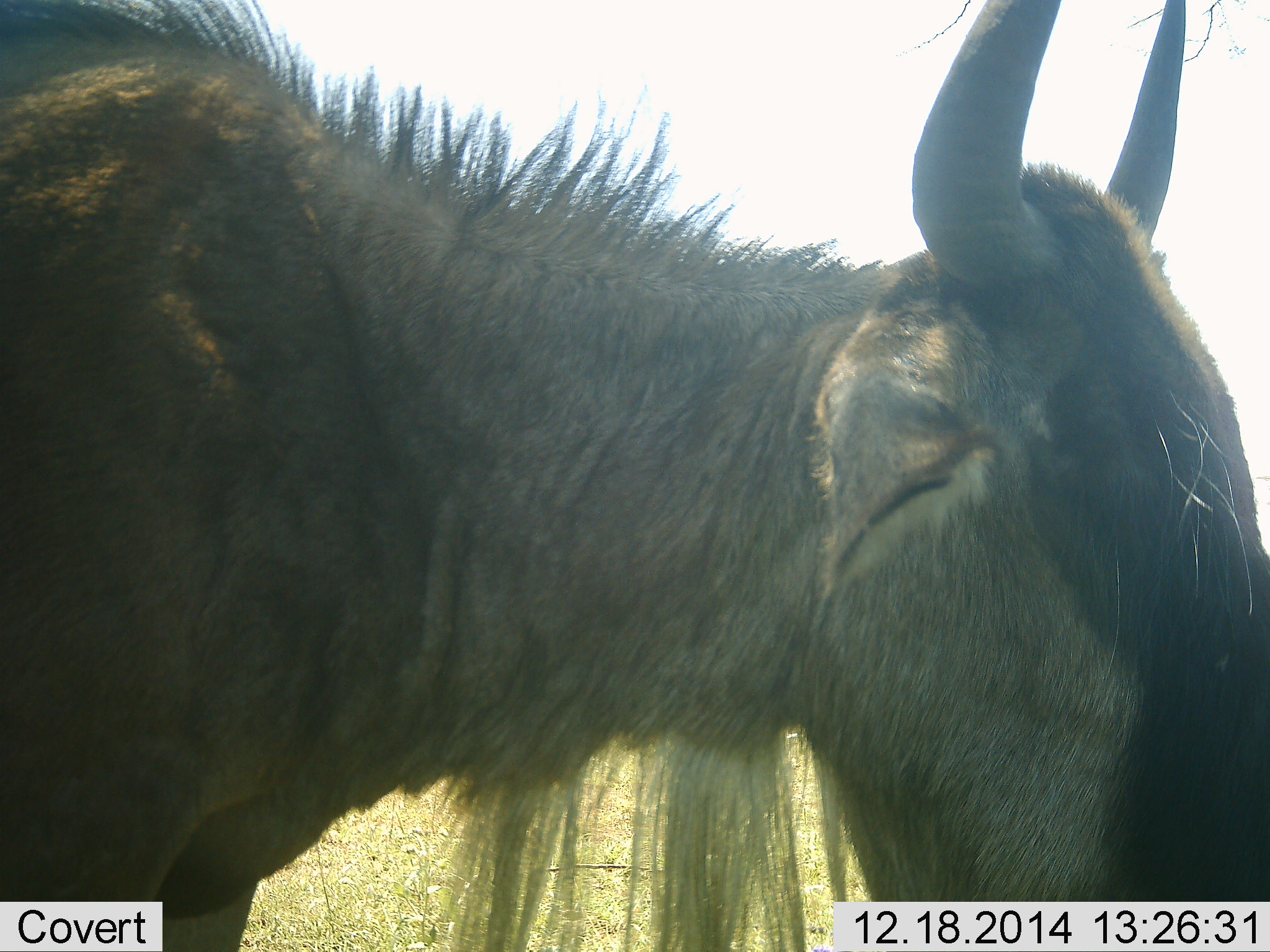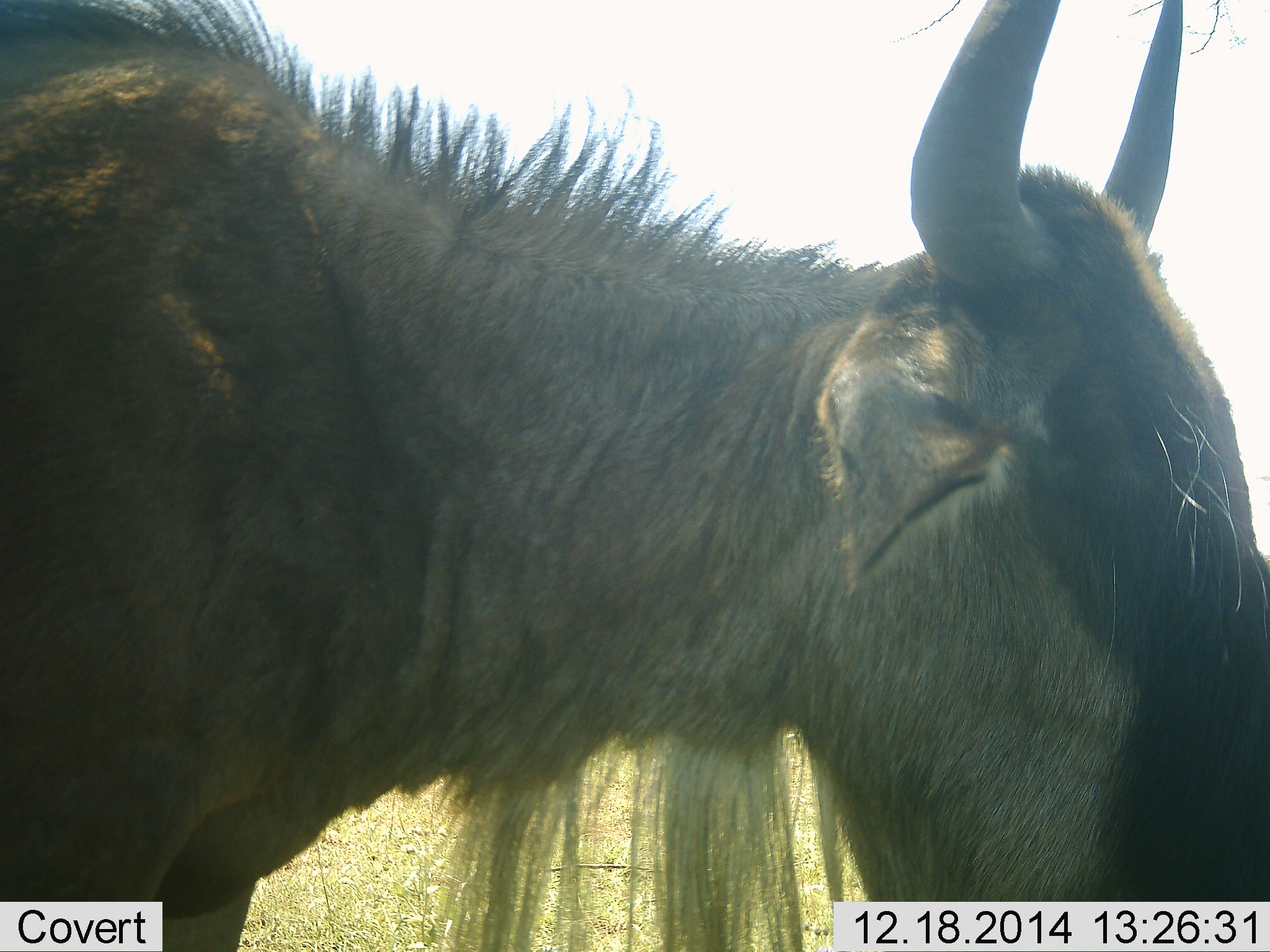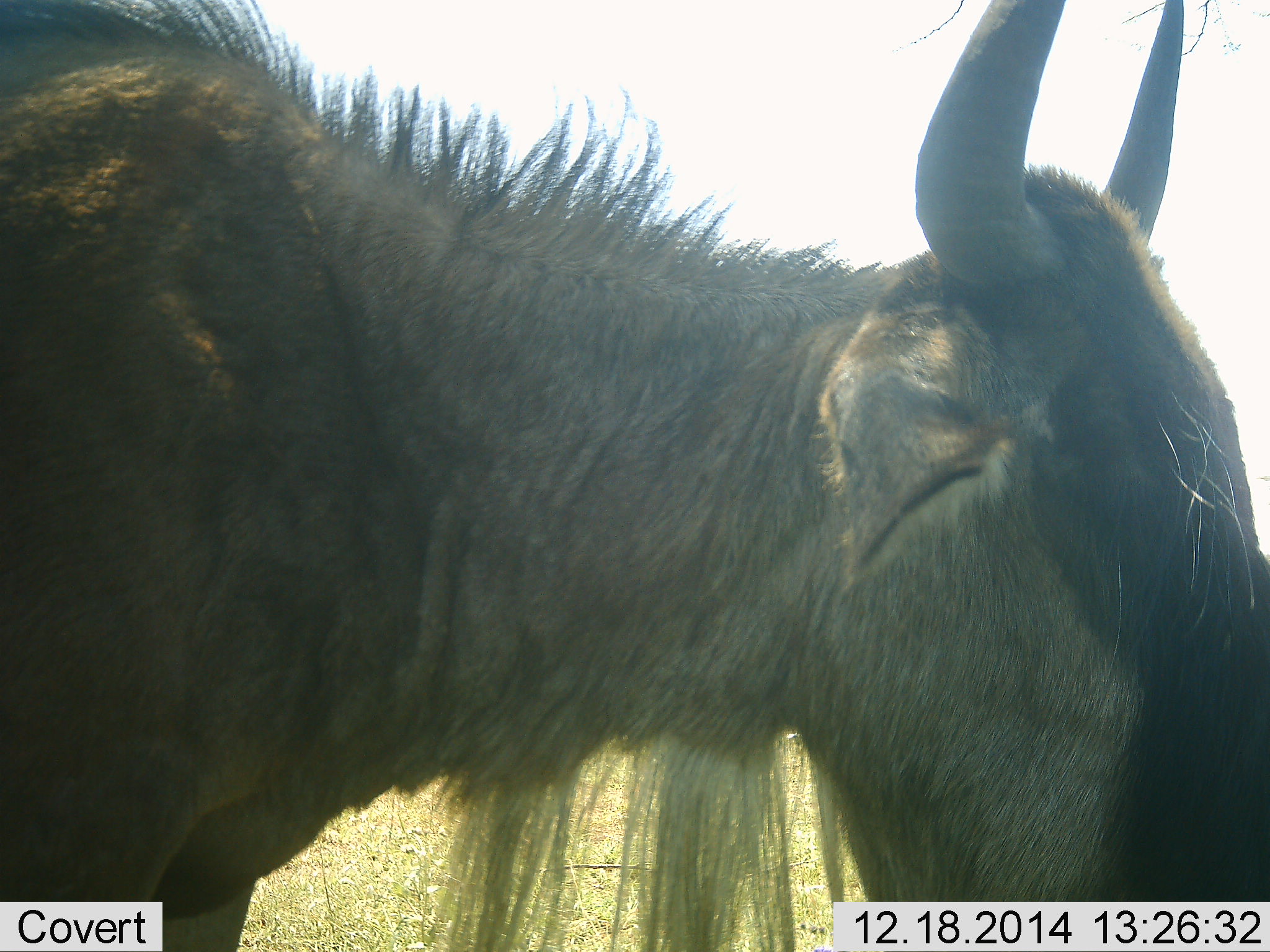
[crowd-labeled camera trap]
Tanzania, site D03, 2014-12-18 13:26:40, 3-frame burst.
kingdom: Animalia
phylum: Chordata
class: Mammalia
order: Artiodactyla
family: Bovidae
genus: Connochaetes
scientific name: Connochaetes taurinus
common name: blue wildebeest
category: wildebeest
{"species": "wildebeest (blue wildebeest) (Connochaetes taurinus)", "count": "1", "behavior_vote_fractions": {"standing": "90%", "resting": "0%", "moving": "0%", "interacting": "0%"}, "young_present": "0%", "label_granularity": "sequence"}